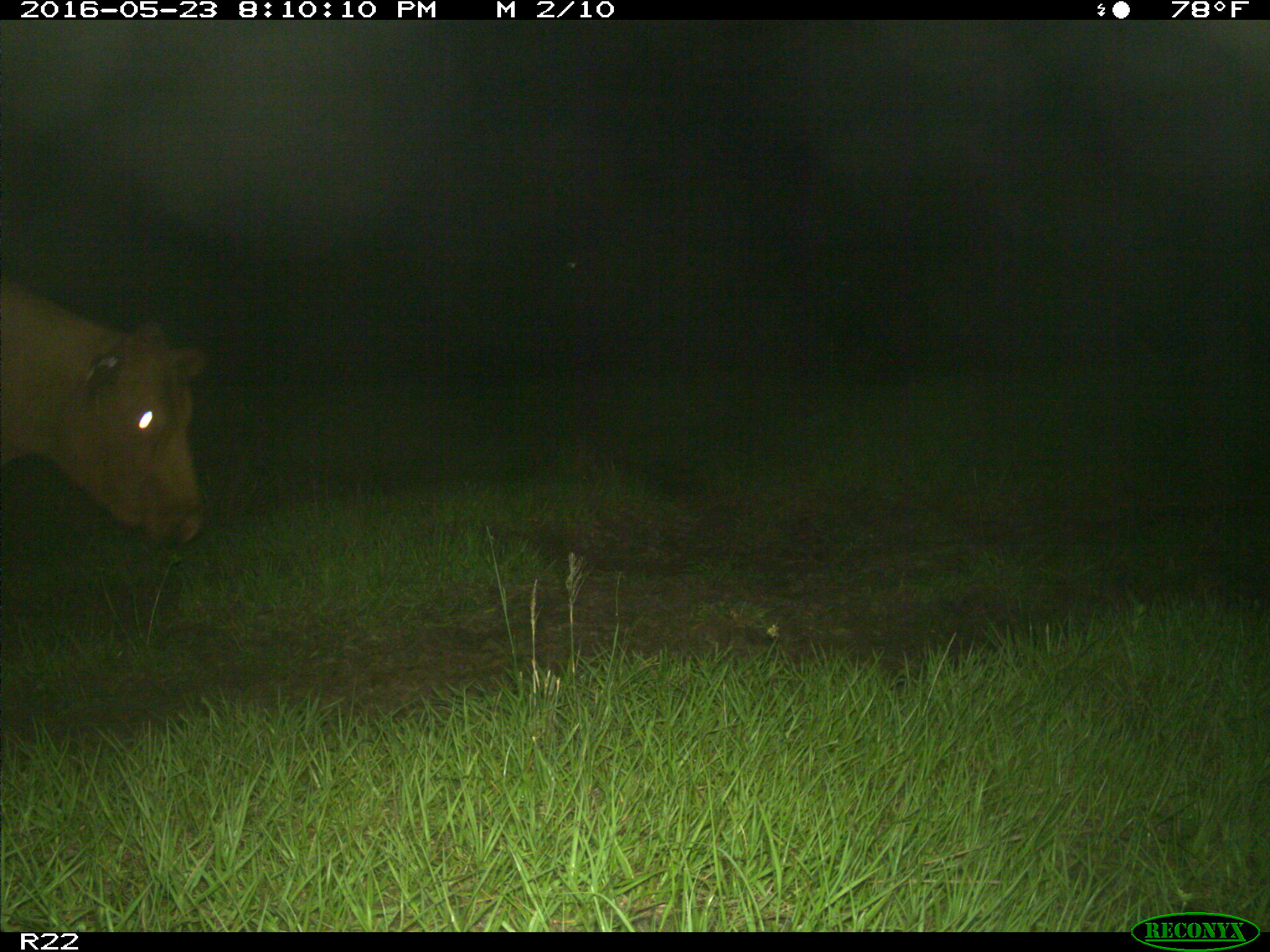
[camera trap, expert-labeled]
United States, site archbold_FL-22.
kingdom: Animalia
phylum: Chordata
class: Mammalia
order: Artiodactyla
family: Bovidae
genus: Bos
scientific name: Bos taurus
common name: domestic cow